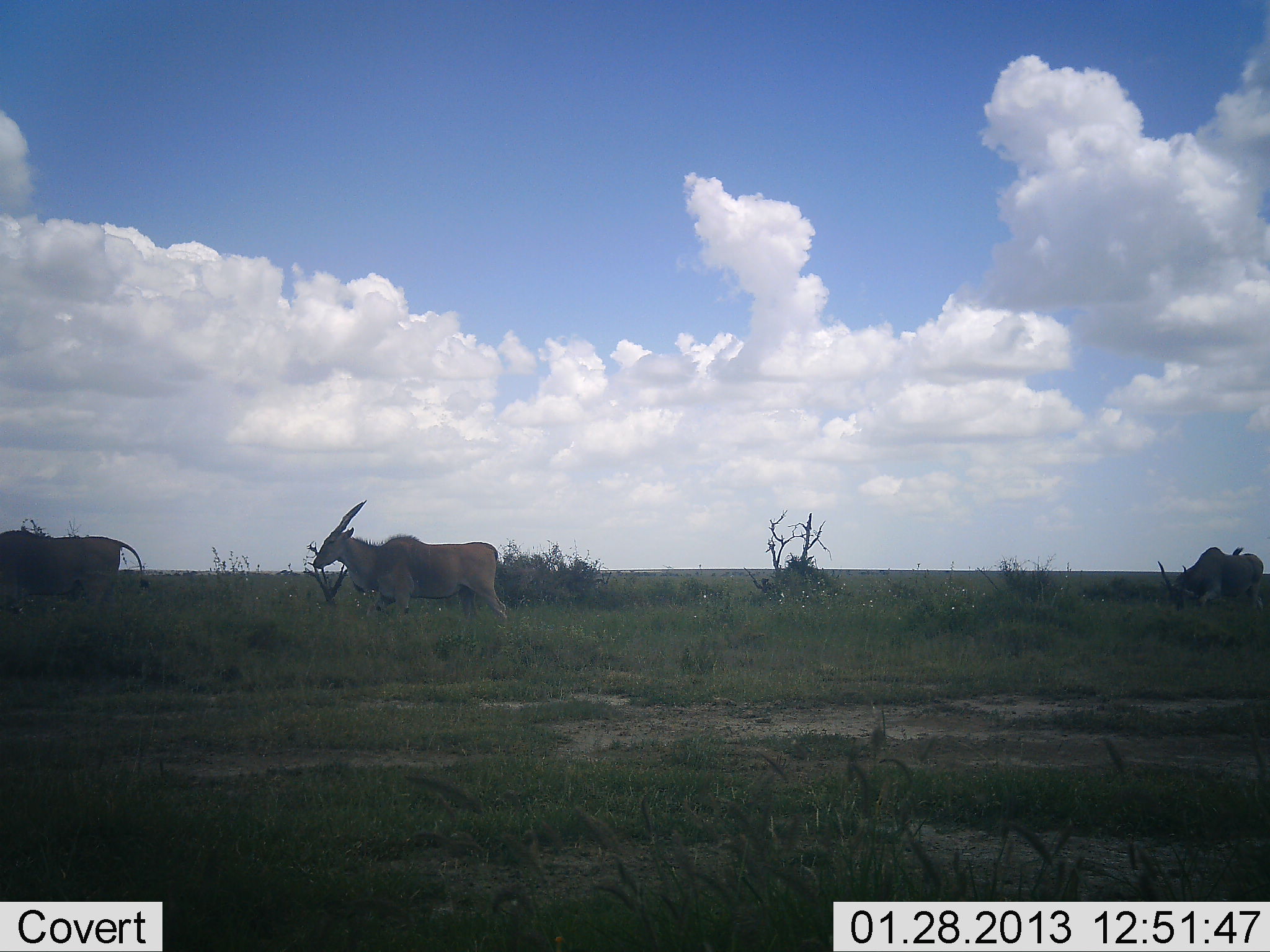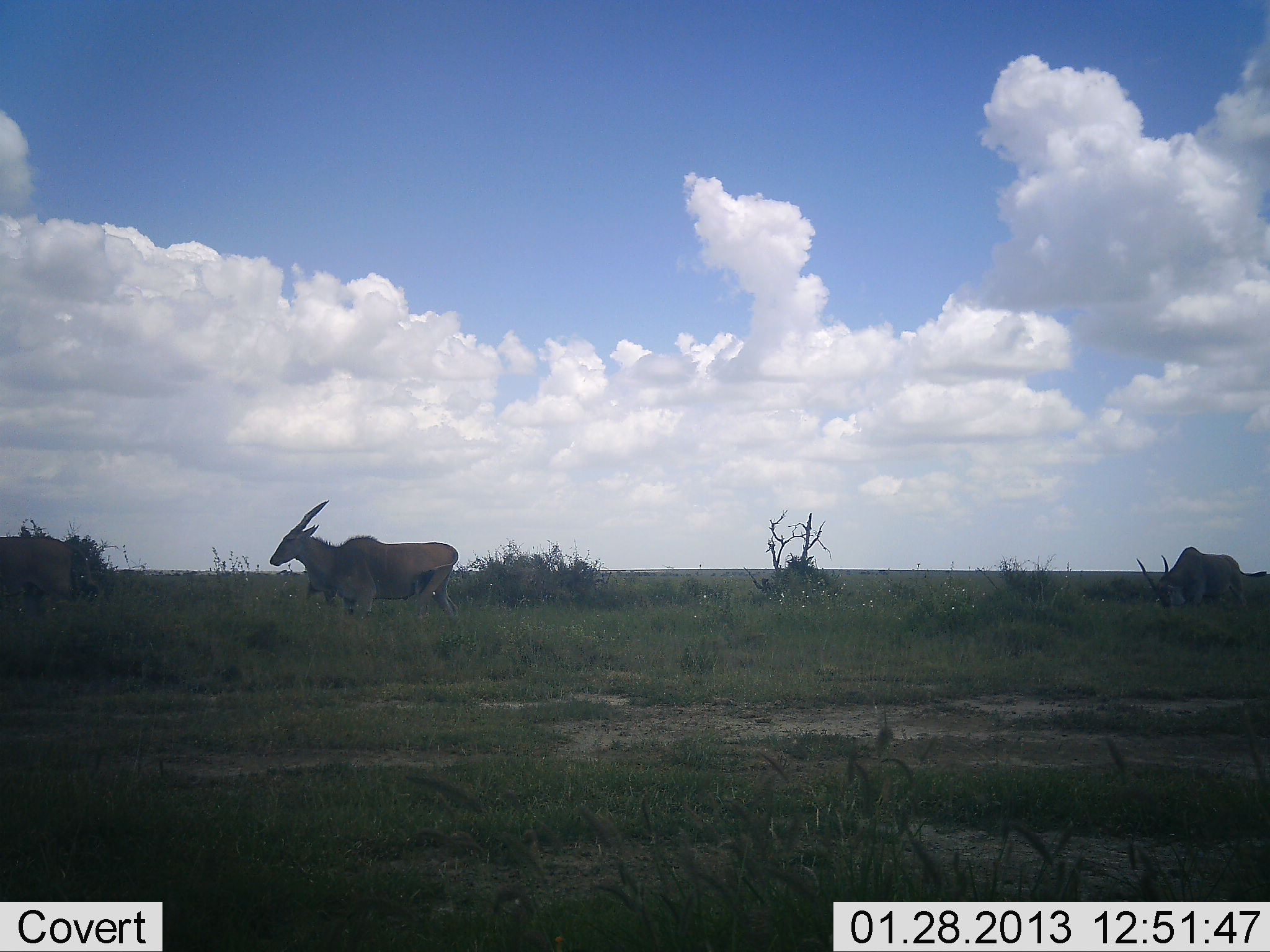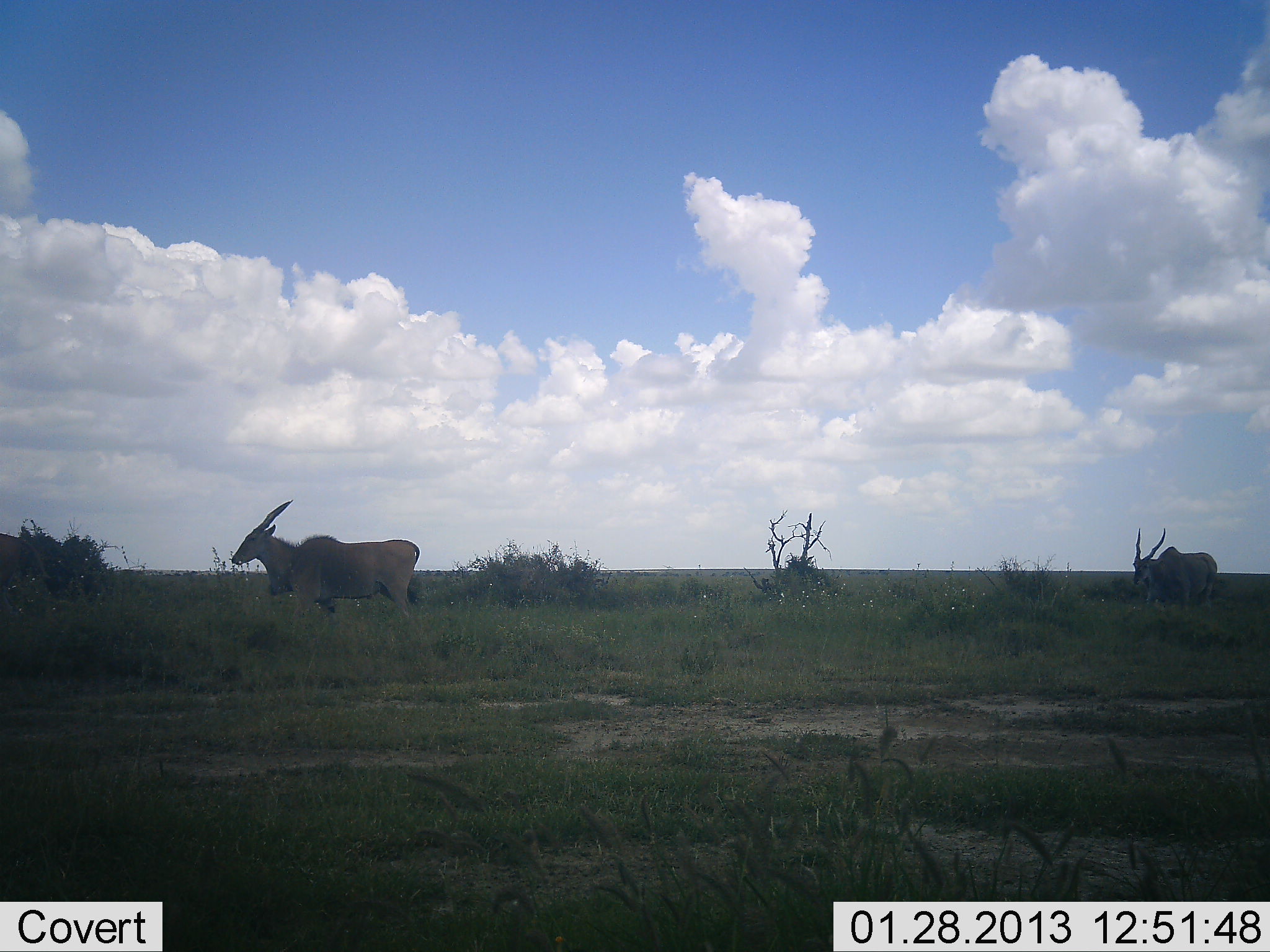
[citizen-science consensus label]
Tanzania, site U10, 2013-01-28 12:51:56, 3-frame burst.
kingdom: Animalia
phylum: Chordata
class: Mammalia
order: Artiodactyla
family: Bovidae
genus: Tragelaphus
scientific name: Tragelaphus oryx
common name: eland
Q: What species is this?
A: Eland (Tragelaphus oryx).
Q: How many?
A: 3.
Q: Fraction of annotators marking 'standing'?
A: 6%.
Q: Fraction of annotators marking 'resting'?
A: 0%.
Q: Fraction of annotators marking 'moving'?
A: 100%.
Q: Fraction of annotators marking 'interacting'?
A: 0%.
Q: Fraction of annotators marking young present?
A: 0%.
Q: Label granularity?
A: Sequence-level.